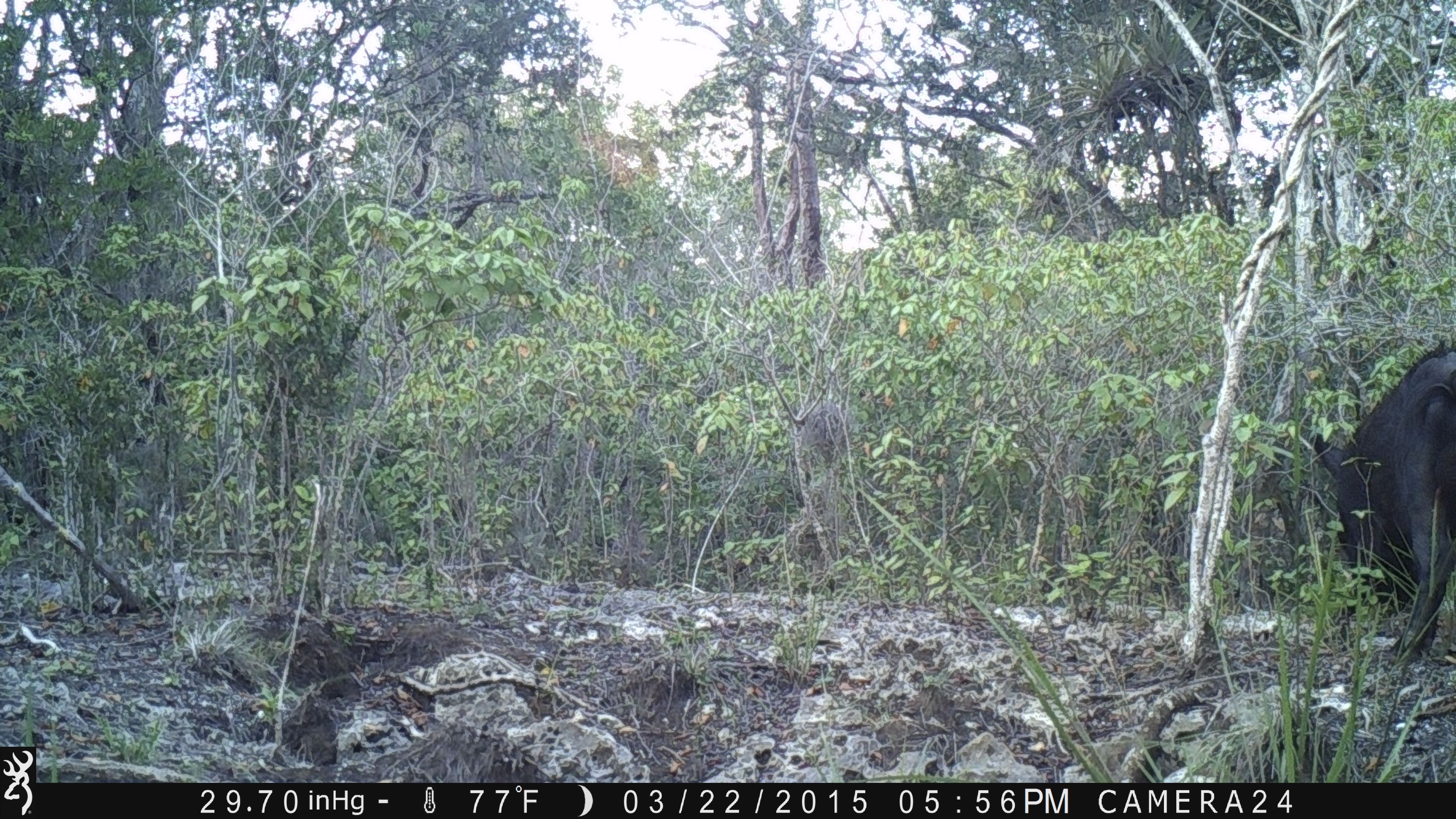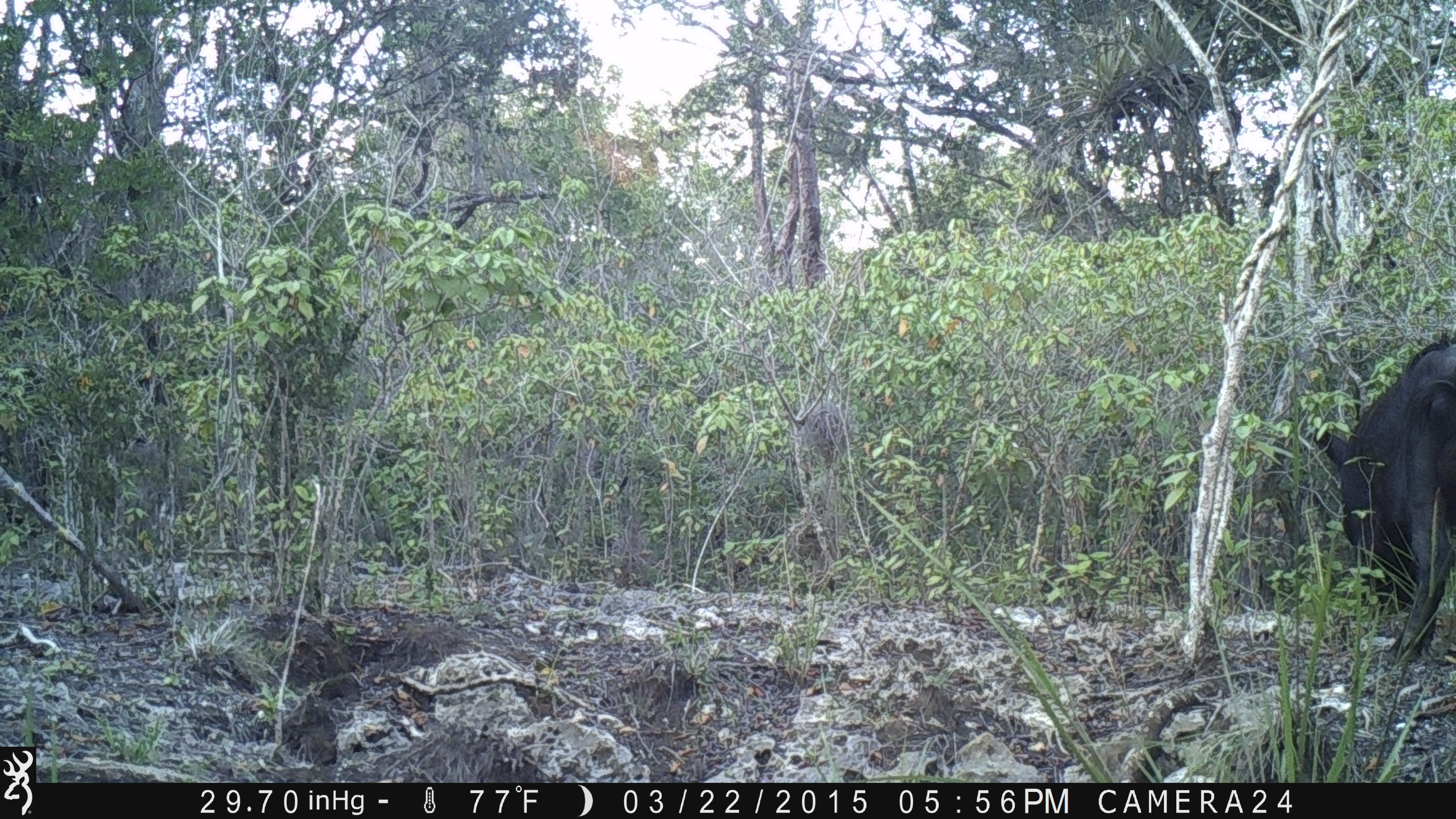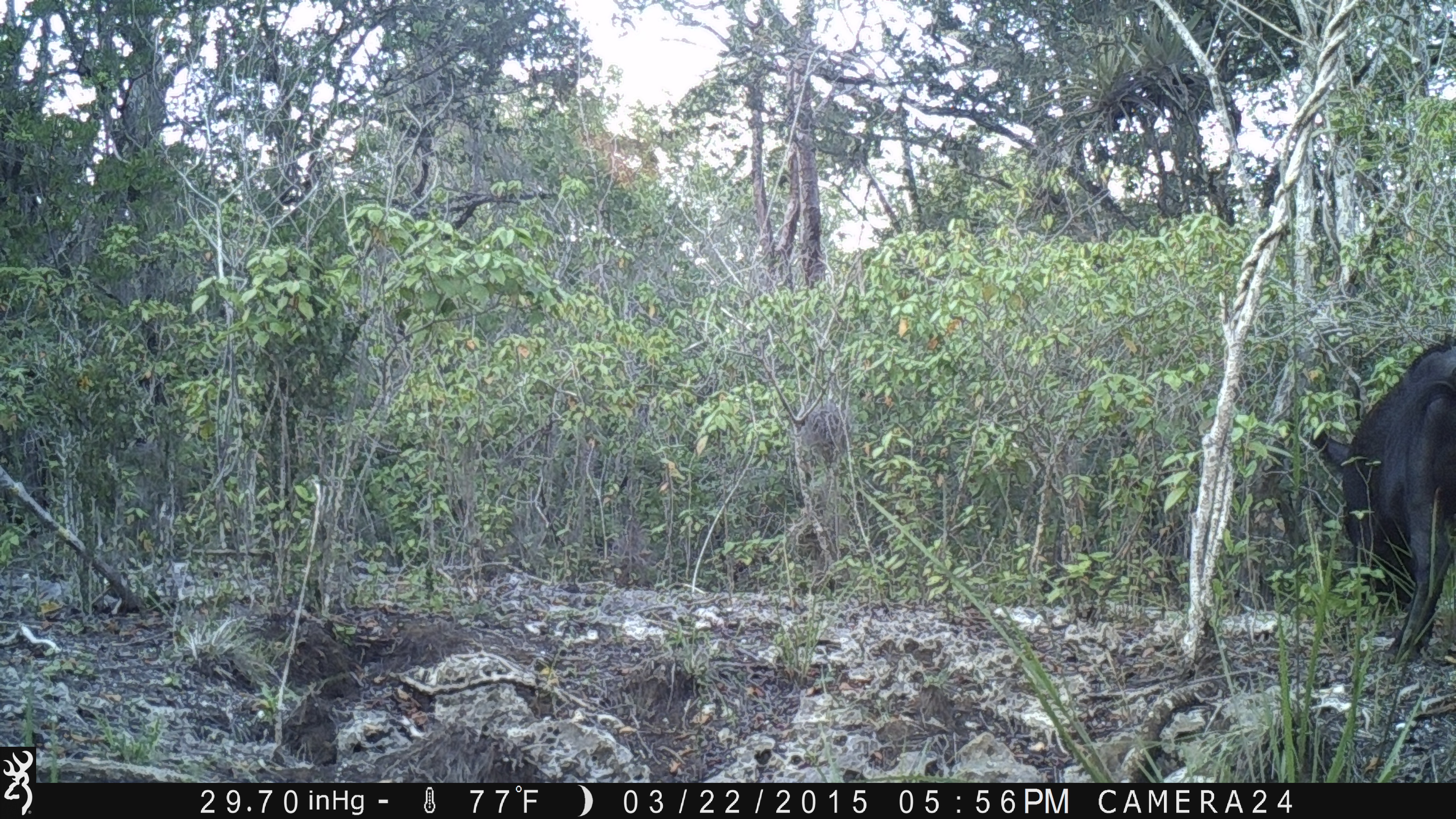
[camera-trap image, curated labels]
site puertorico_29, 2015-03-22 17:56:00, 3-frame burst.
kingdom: Animalia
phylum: Chordata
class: Mammalia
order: Artiodactyla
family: Suidae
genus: Sus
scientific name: Sus scrofa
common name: pig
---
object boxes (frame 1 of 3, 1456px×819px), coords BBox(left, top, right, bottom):
pig: BBox(1313, 337, 1456, 672)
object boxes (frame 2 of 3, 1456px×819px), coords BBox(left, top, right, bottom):
pig: BBox(1314, 333, 1456, 663)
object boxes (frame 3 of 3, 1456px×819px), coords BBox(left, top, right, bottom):
pig: BBox(1311, 332, 1456, 666)